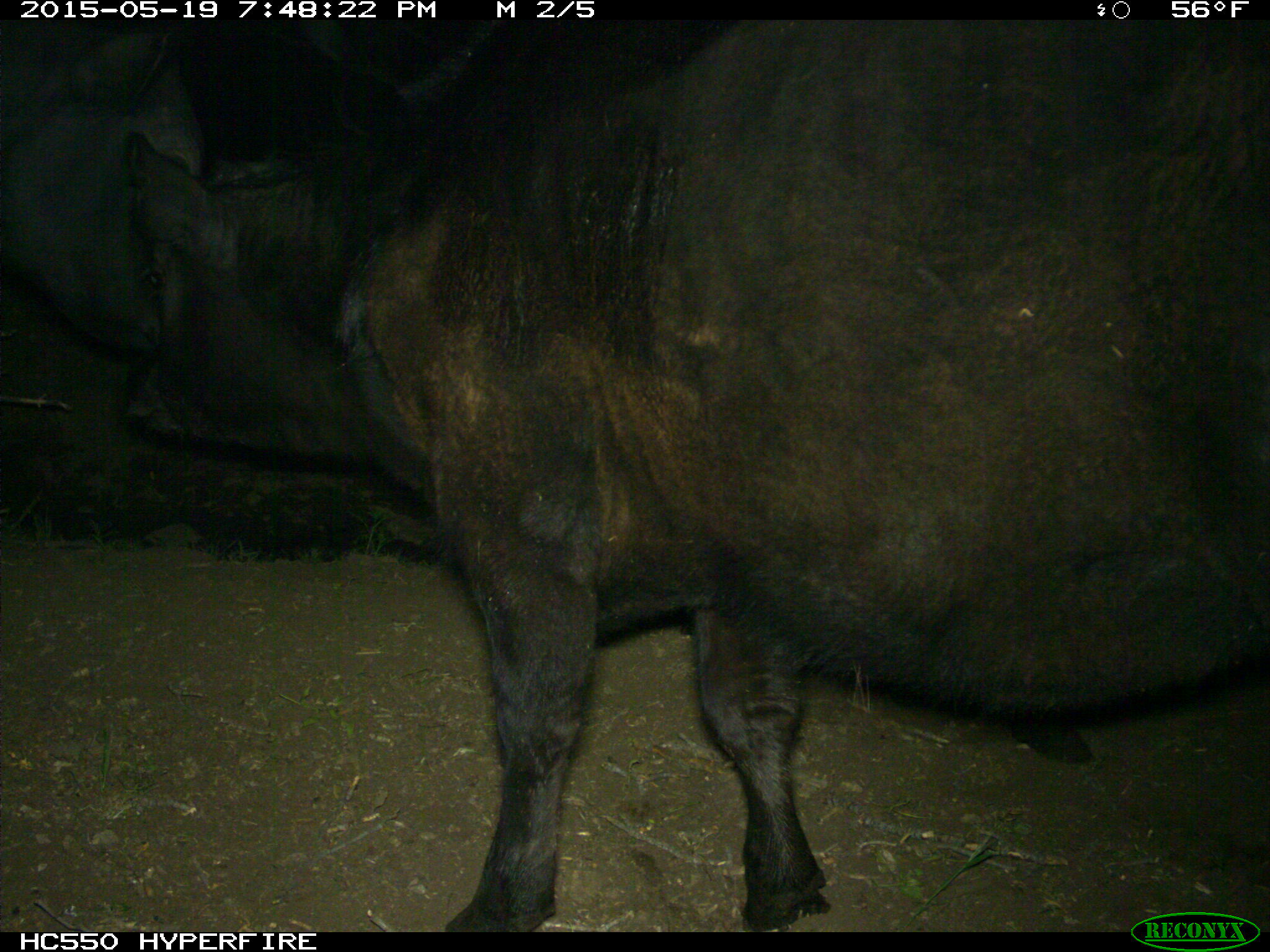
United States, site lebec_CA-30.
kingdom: Animalia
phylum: Chordata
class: Mammalia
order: Artiodactyla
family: Bovidae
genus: Bos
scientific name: Bos taurus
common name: domestic cow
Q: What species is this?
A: Bos taurus (domestic cow).